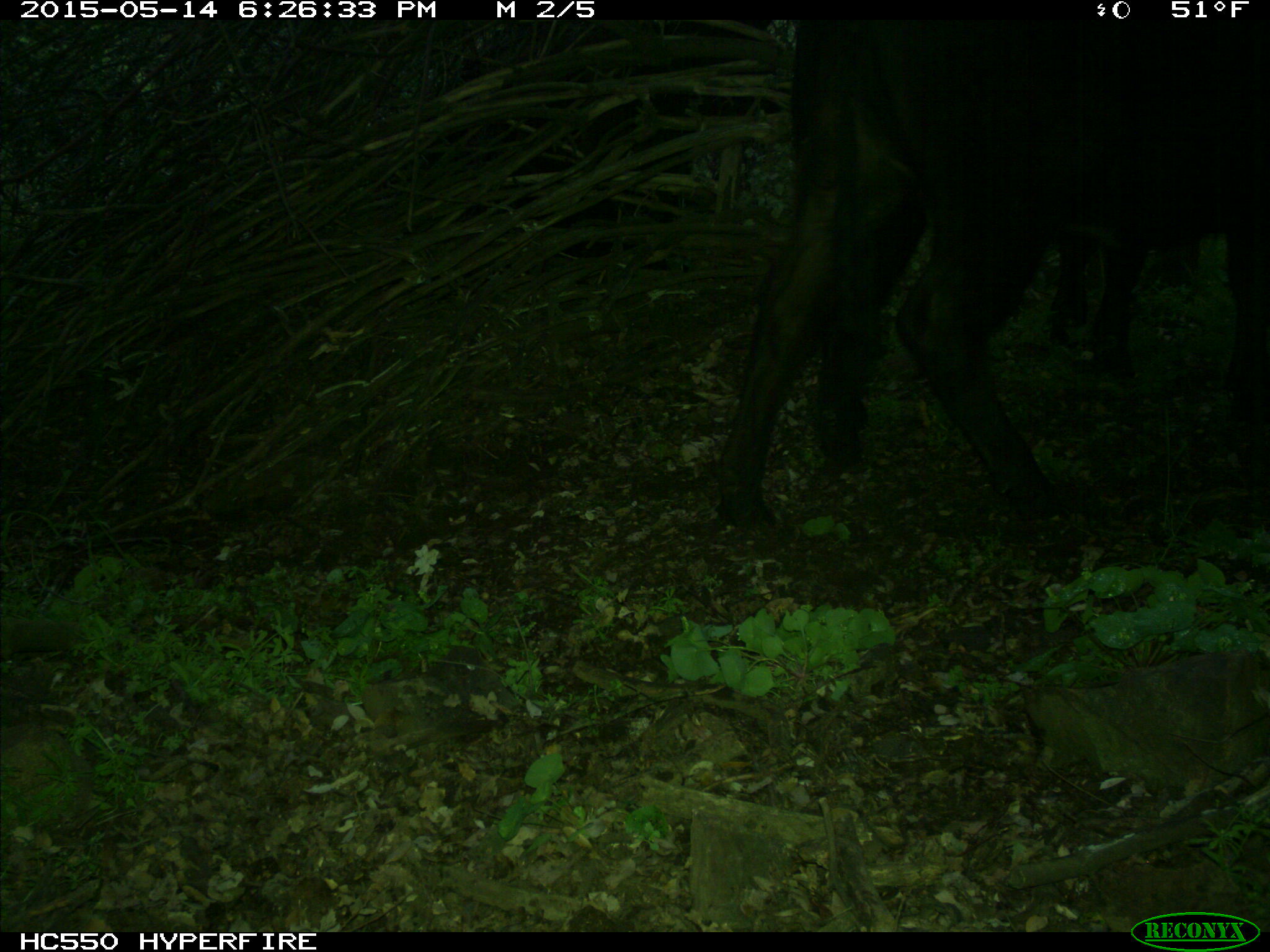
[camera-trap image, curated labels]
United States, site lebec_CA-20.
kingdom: Animalia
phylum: Chordata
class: Mammalia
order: Artiodactyla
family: Bovidae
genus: Bos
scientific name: Bos taurus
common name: domestic cow